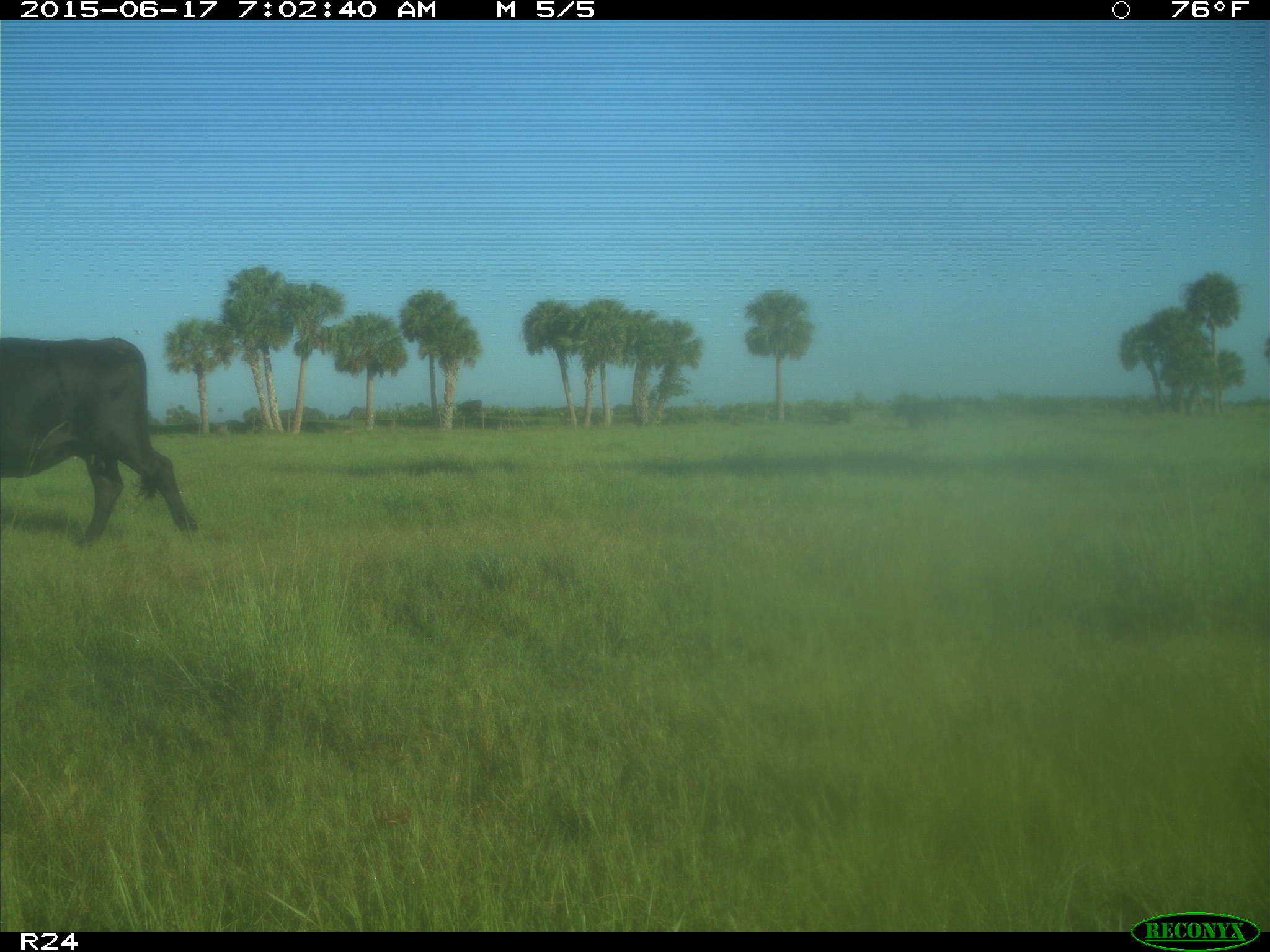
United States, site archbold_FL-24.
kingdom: Animalia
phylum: Chordata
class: Mammalia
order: Artiodactyla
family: Bovidae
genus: Bos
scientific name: Bos taurus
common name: domestic cow